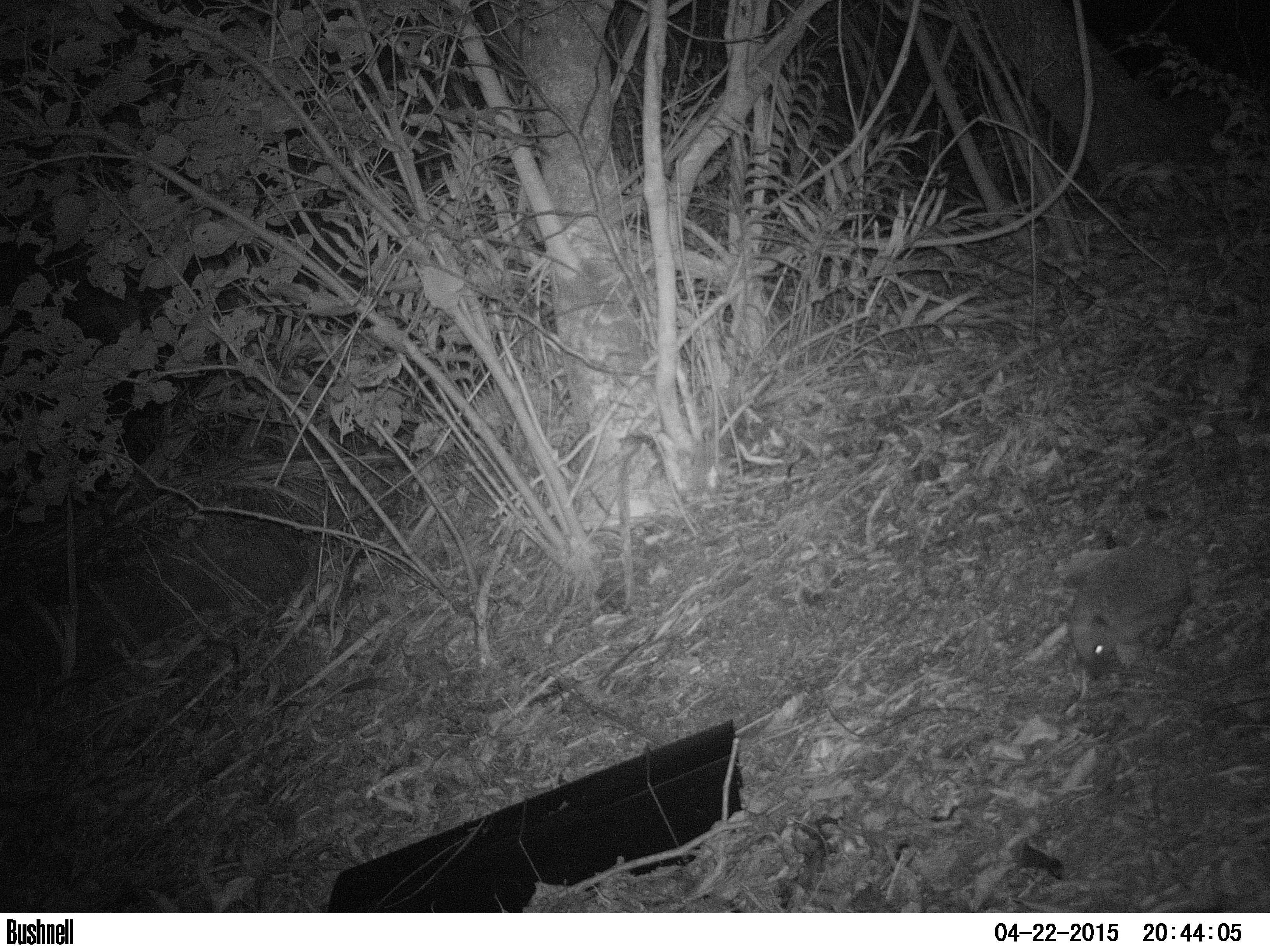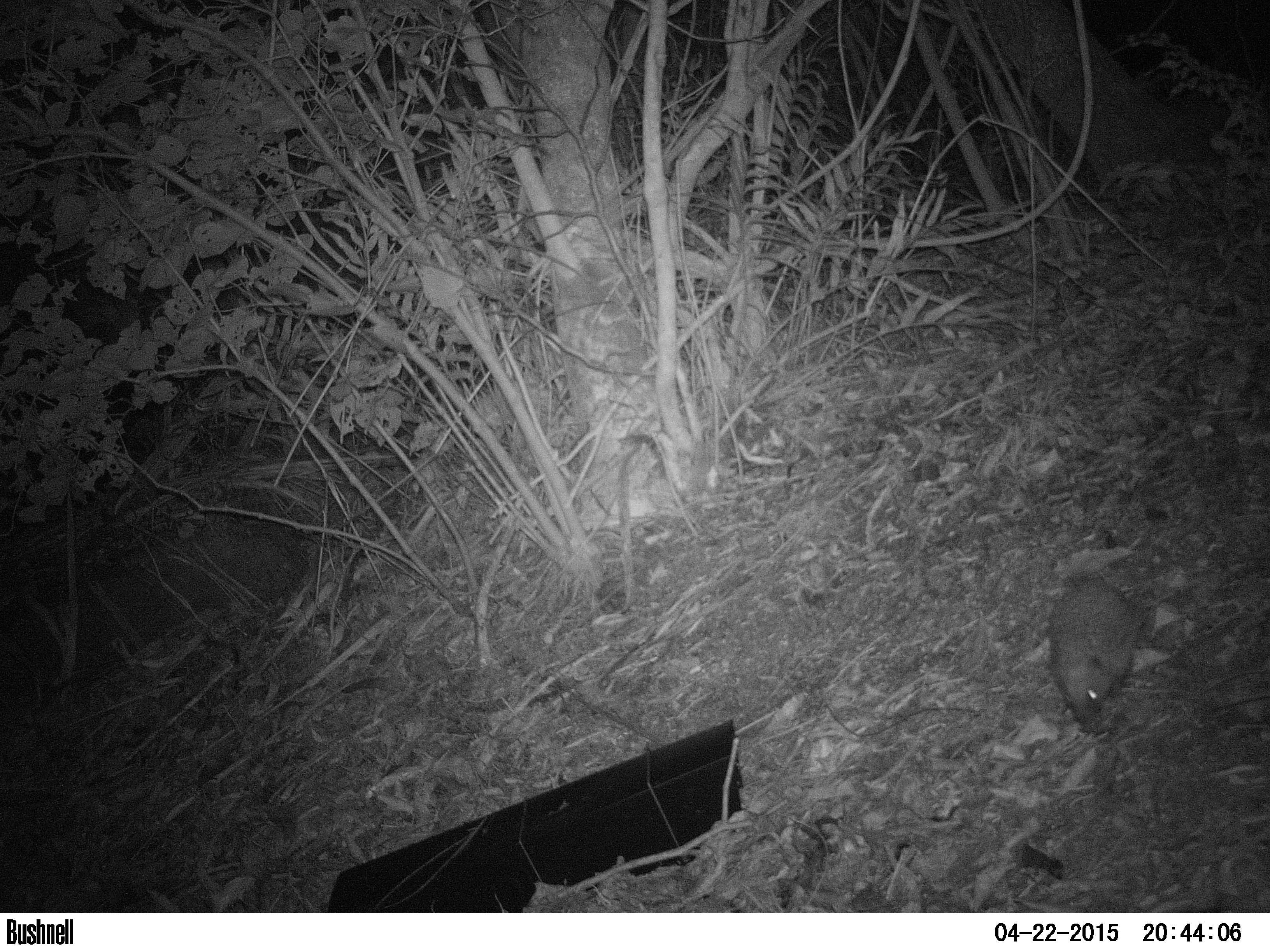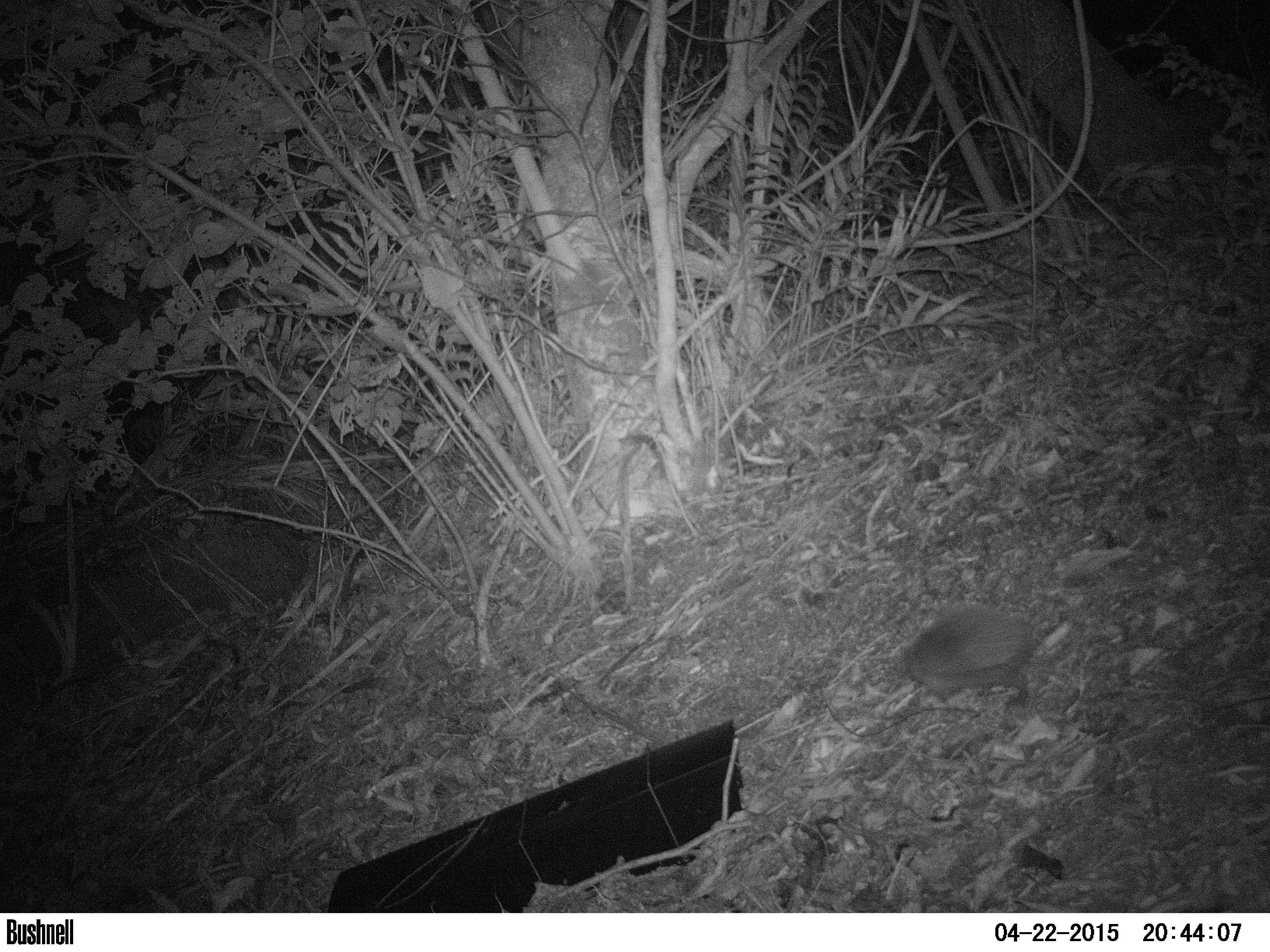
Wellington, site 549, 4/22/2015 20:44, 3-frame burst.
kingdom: Animalia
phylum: Chordata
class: Mammalia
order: Eulipotyphla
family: Erinaceidae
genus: Erinaceus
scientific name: Erinaceus europaeus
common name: hedgehog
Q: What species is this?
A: Hedgehog (Erinaceus europaeus).